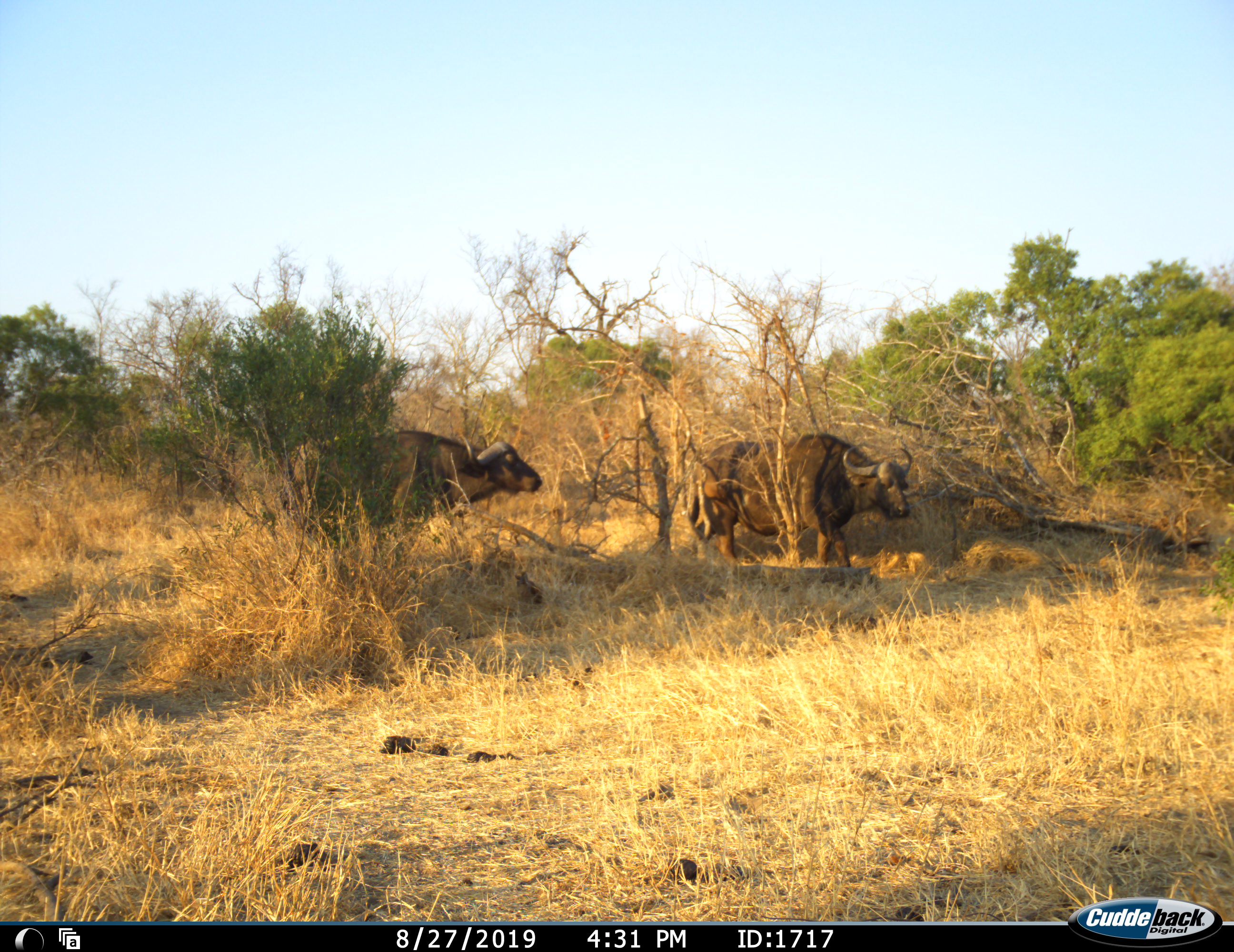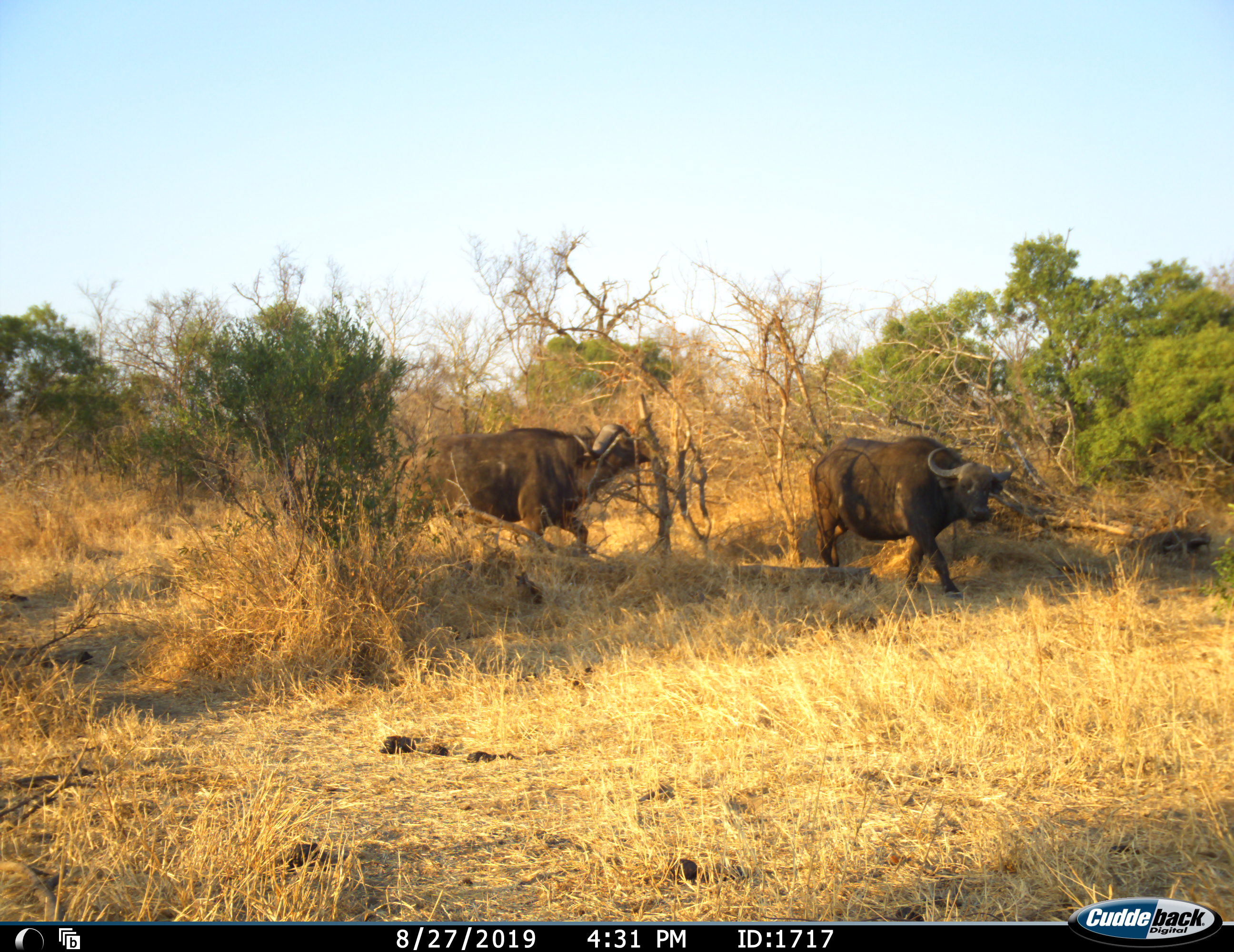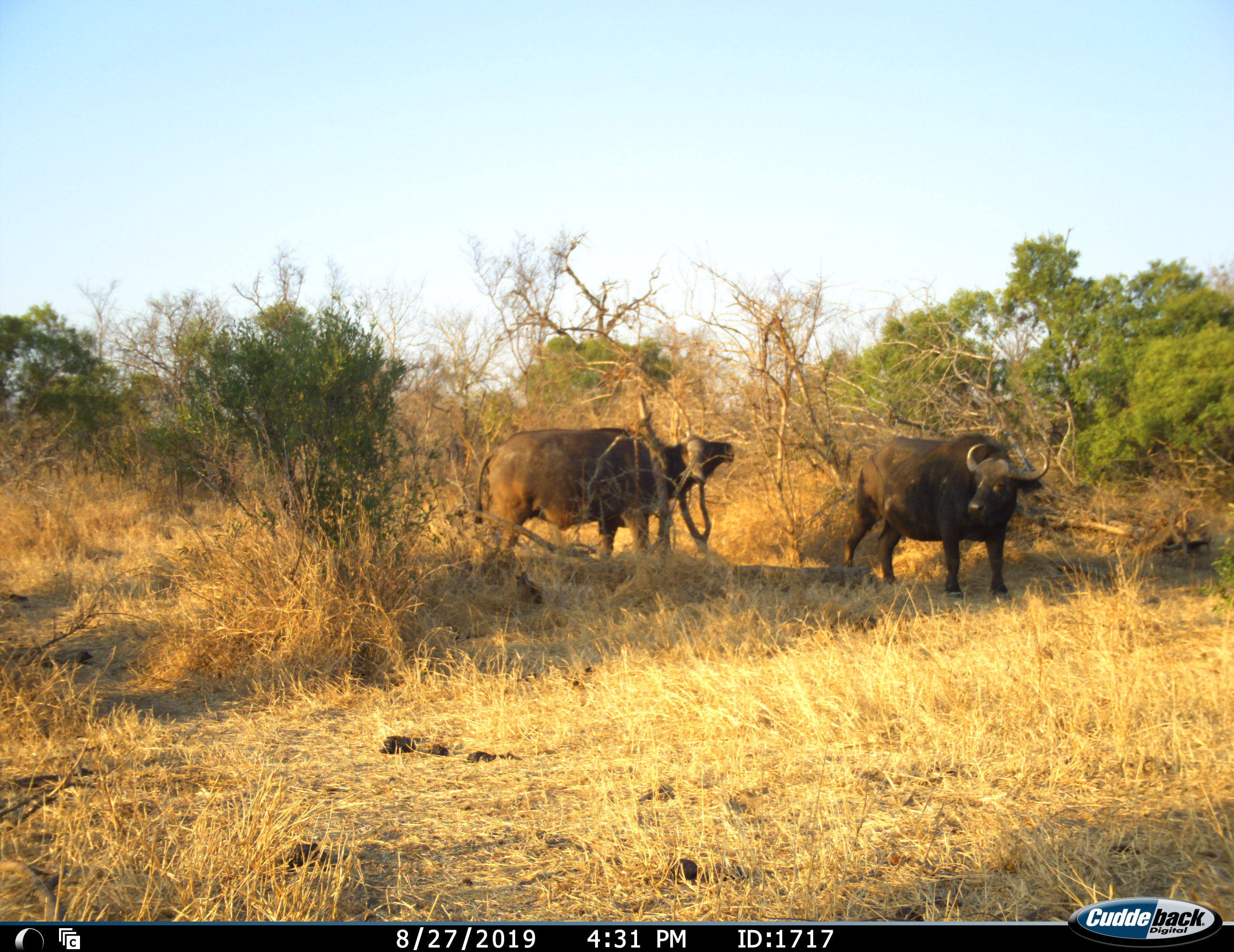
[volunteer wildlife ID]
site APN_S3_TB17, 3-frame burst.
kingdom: Animalia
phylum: Chordata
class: Mammalia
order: Artiodactyla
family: Bovidae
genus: Syncerus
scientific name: Syncerus caffer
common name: african buffalo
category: buffalo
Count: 2.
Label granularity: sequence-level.